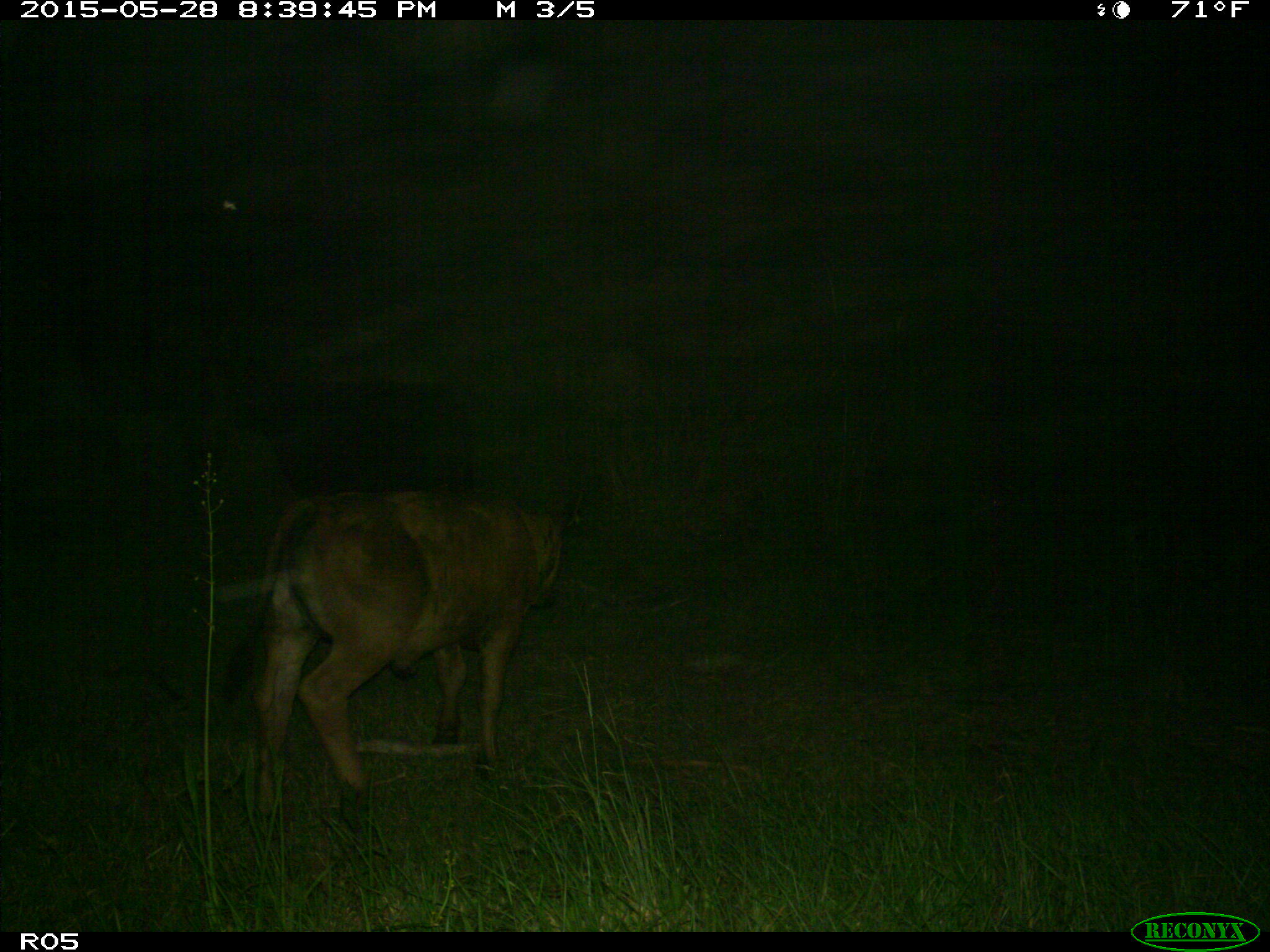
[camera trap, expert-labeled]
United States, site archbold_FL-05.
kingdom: Animalia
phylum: Chordata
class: Mammalia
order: Artiodactyla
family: Bovidae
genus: Bos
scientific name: Bos taurus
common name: domestic cow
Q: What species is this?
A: Bos taurus (domestic cow).